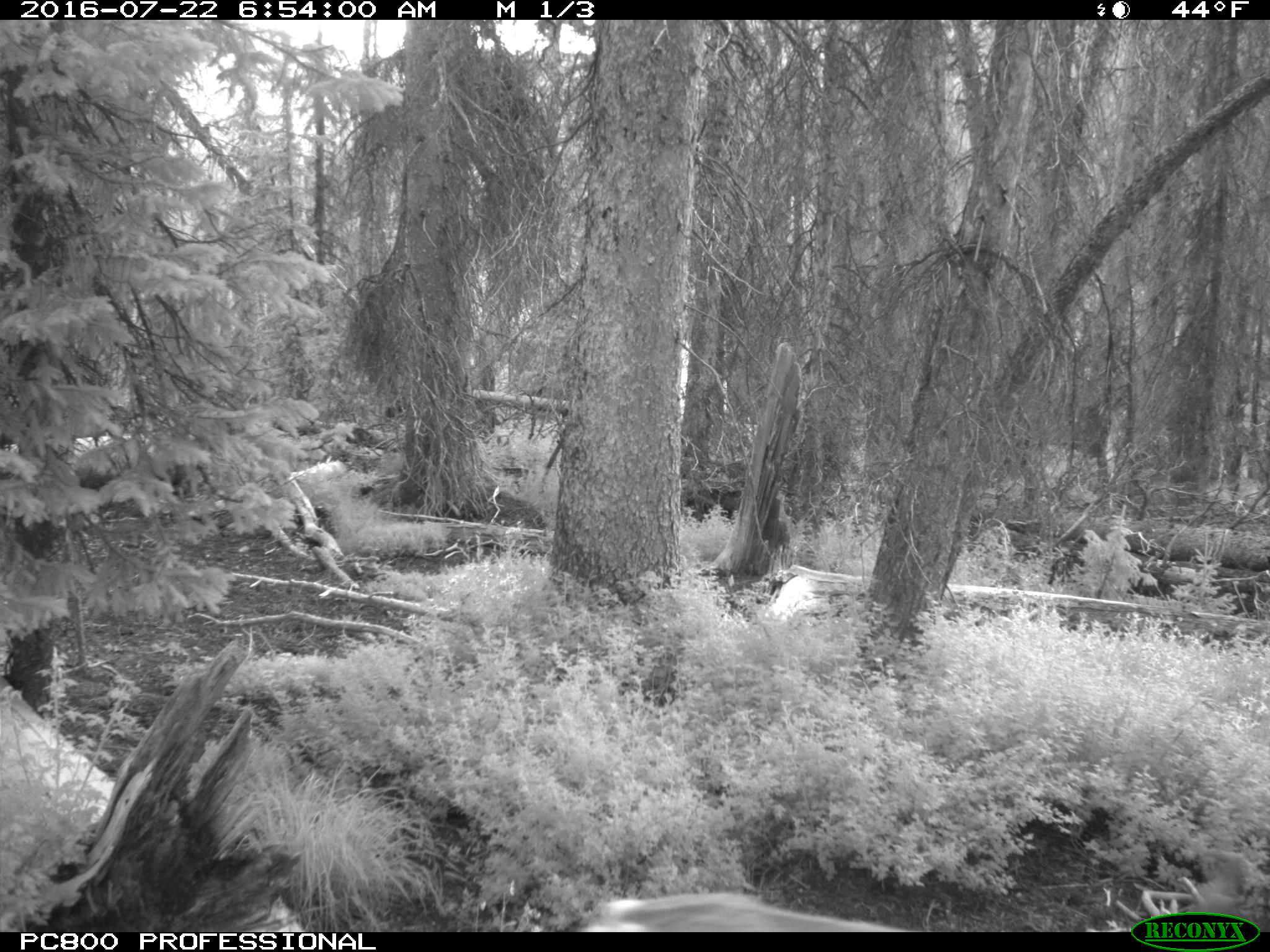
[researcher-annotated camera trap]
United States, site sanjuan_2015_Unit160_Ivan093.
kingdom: Animalia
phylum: Chordata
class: Mammalia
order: Artiodactyla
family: Cervidae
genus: Odocoileus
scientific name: Odocoileus hemionus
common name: mule deer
Odocoileus hemionus (mule deer).